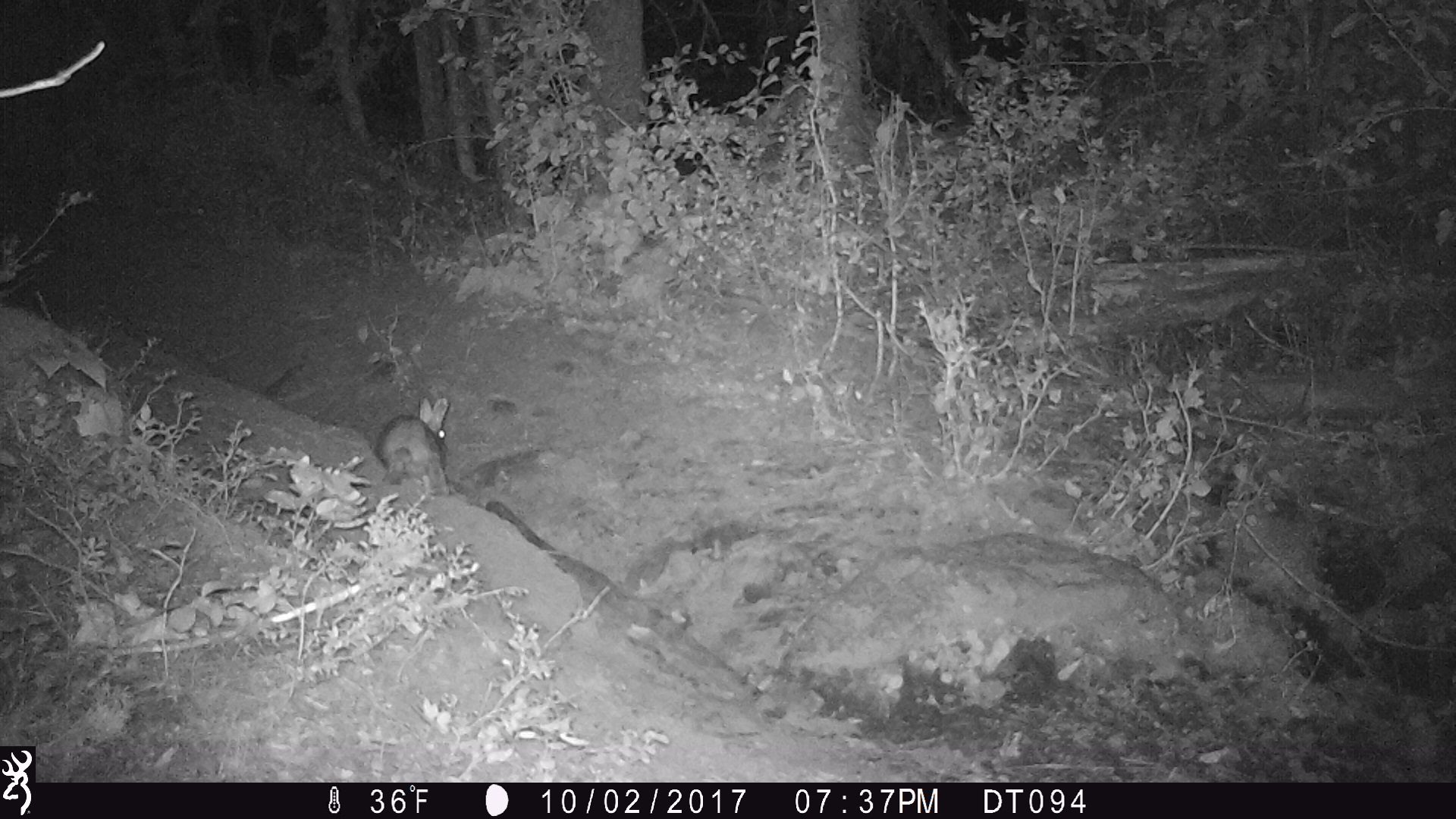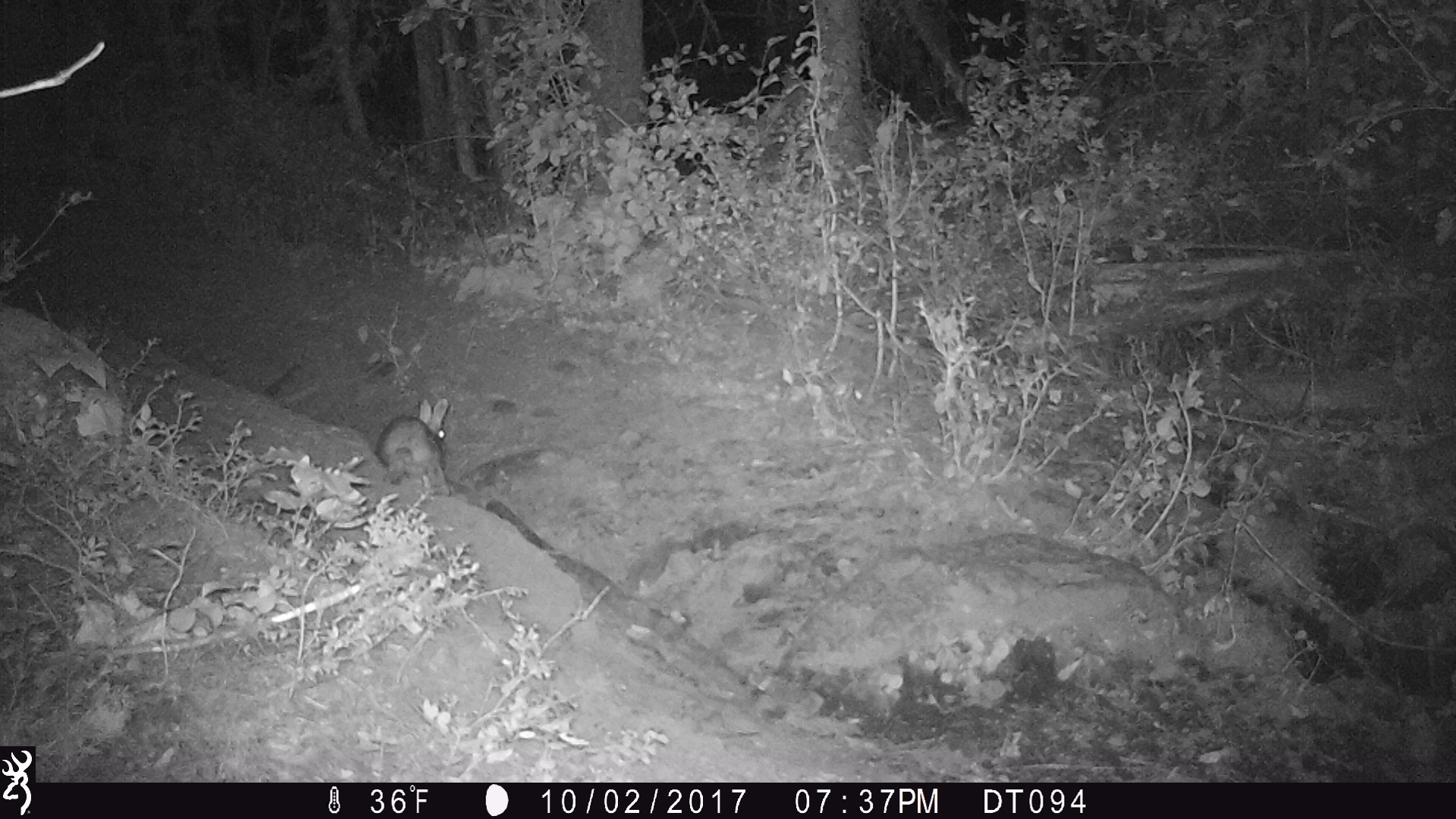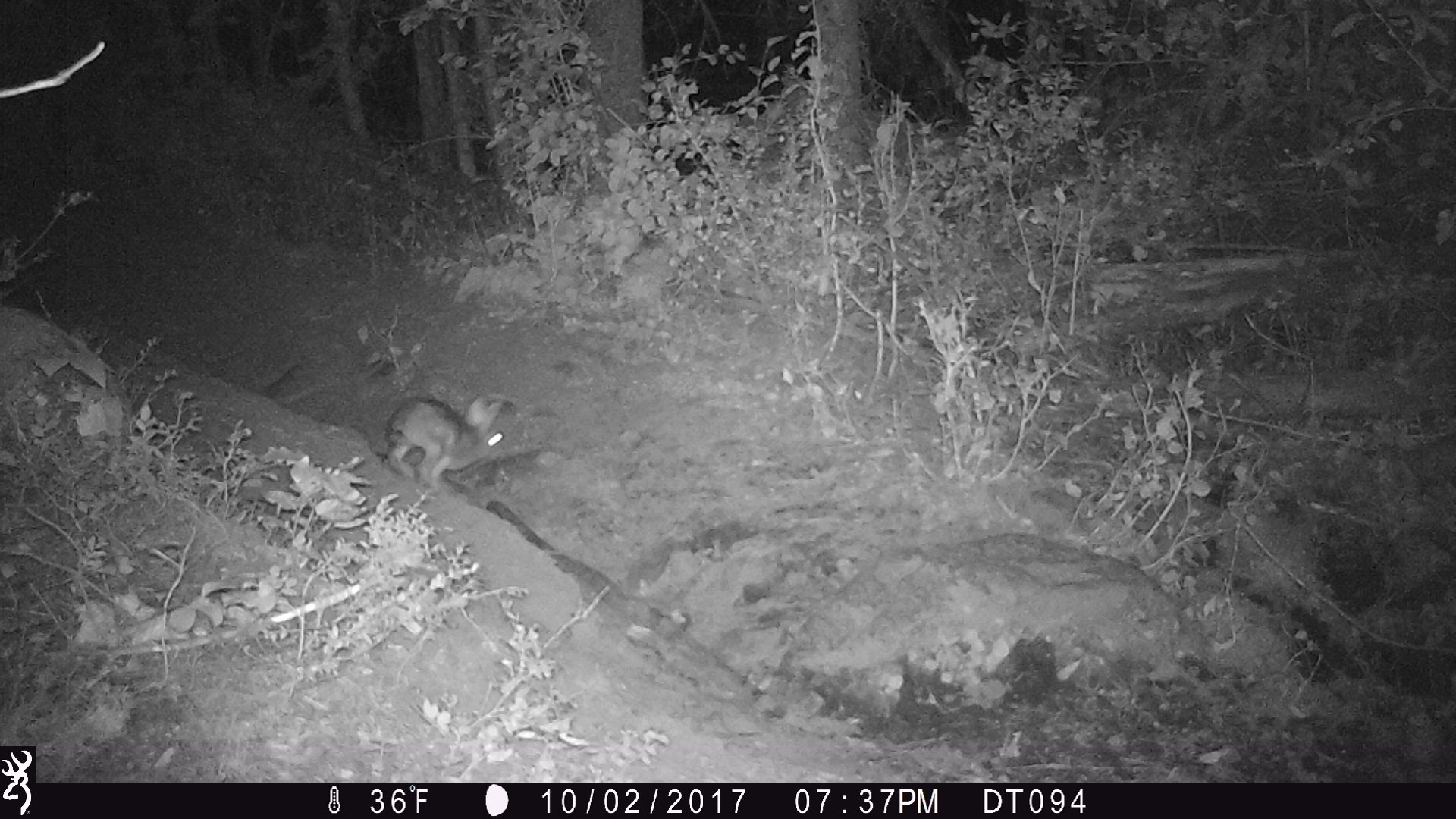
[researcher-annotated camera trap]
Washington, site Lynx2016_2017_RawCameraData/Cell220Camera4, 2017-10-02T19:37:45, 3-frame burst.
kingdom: Animalia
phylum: Chordata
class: Mammalia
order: Lagomorpha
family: Leporidae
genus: Lepus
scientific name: Lepus americanus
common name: snowshoe hare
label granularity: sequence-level